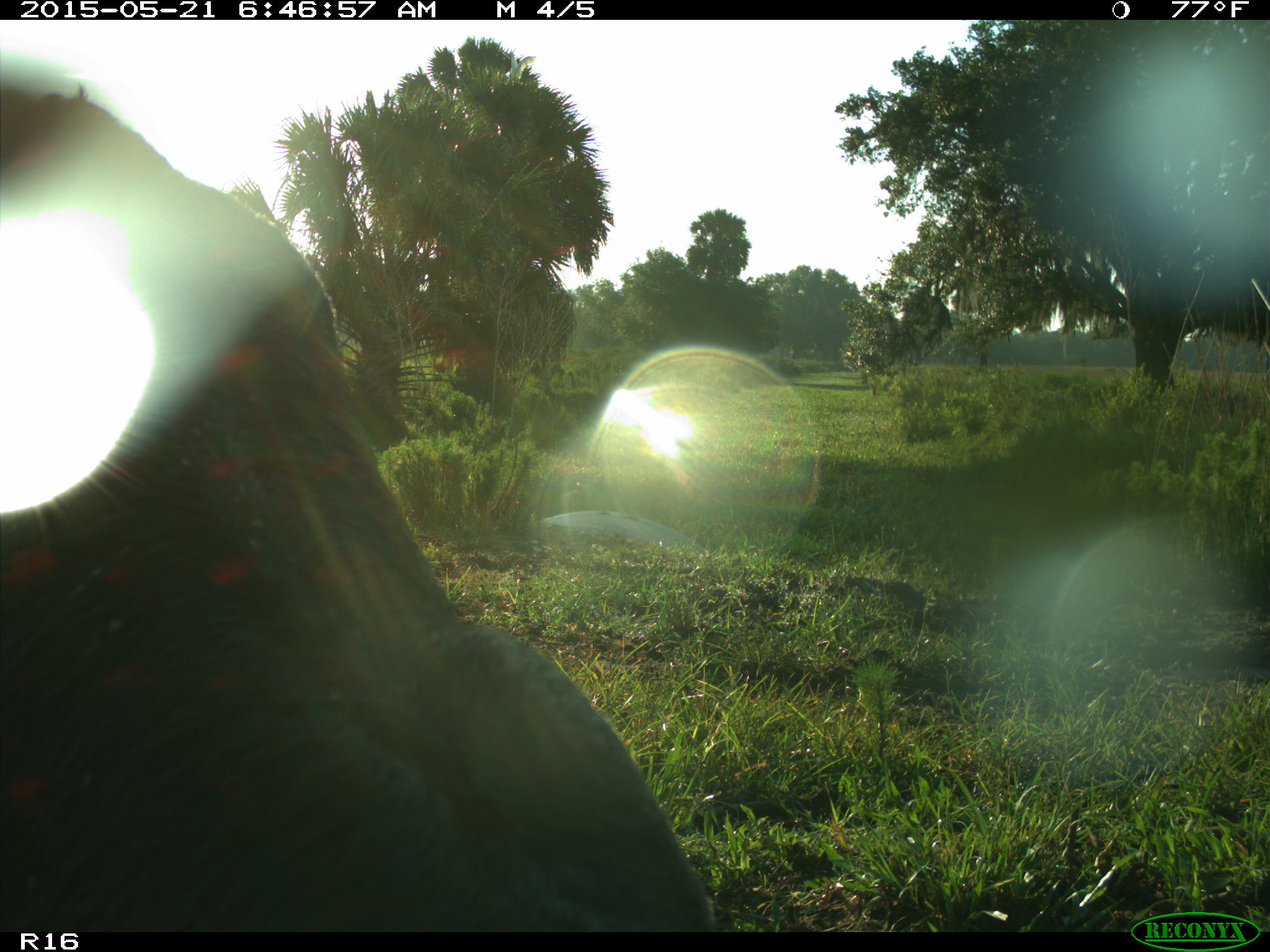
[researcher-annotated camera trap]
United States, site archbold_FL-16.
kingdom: Animalia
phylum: Chordata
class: Mammalia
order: Artiodactyla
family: Bovidae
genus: Bos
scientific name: Bos taurus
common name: domestic cow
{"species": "Bos taurus (domestic cow)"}